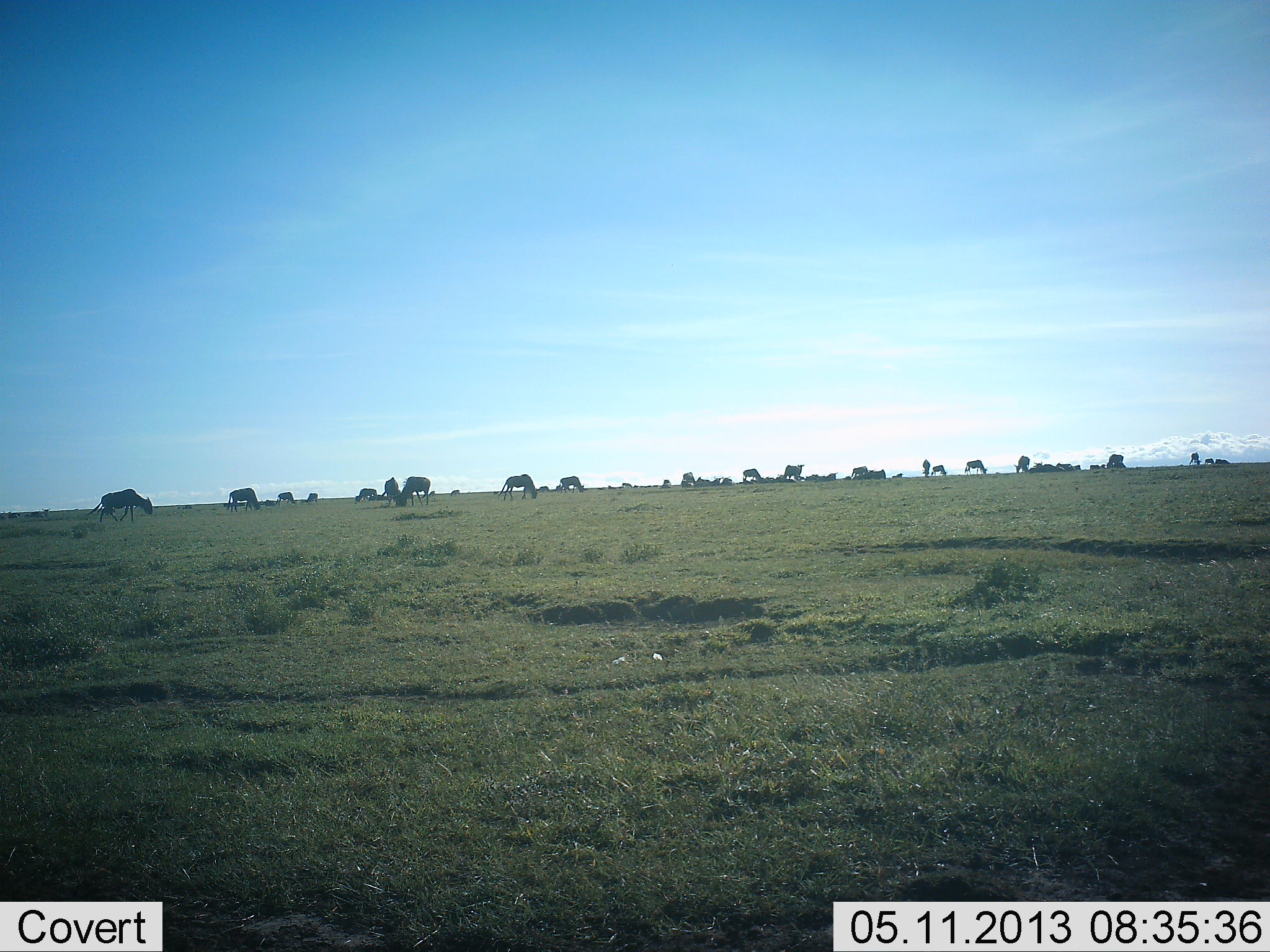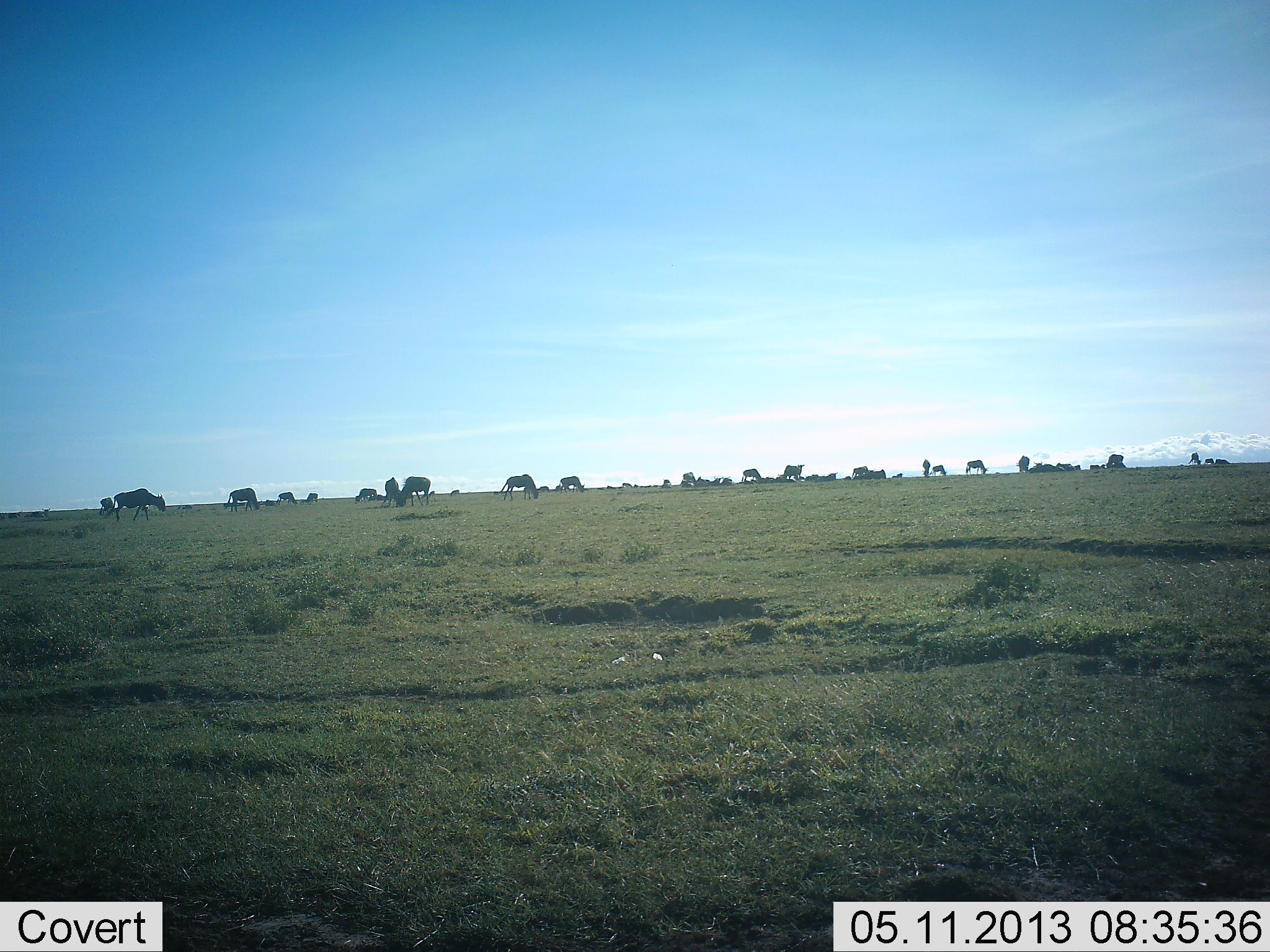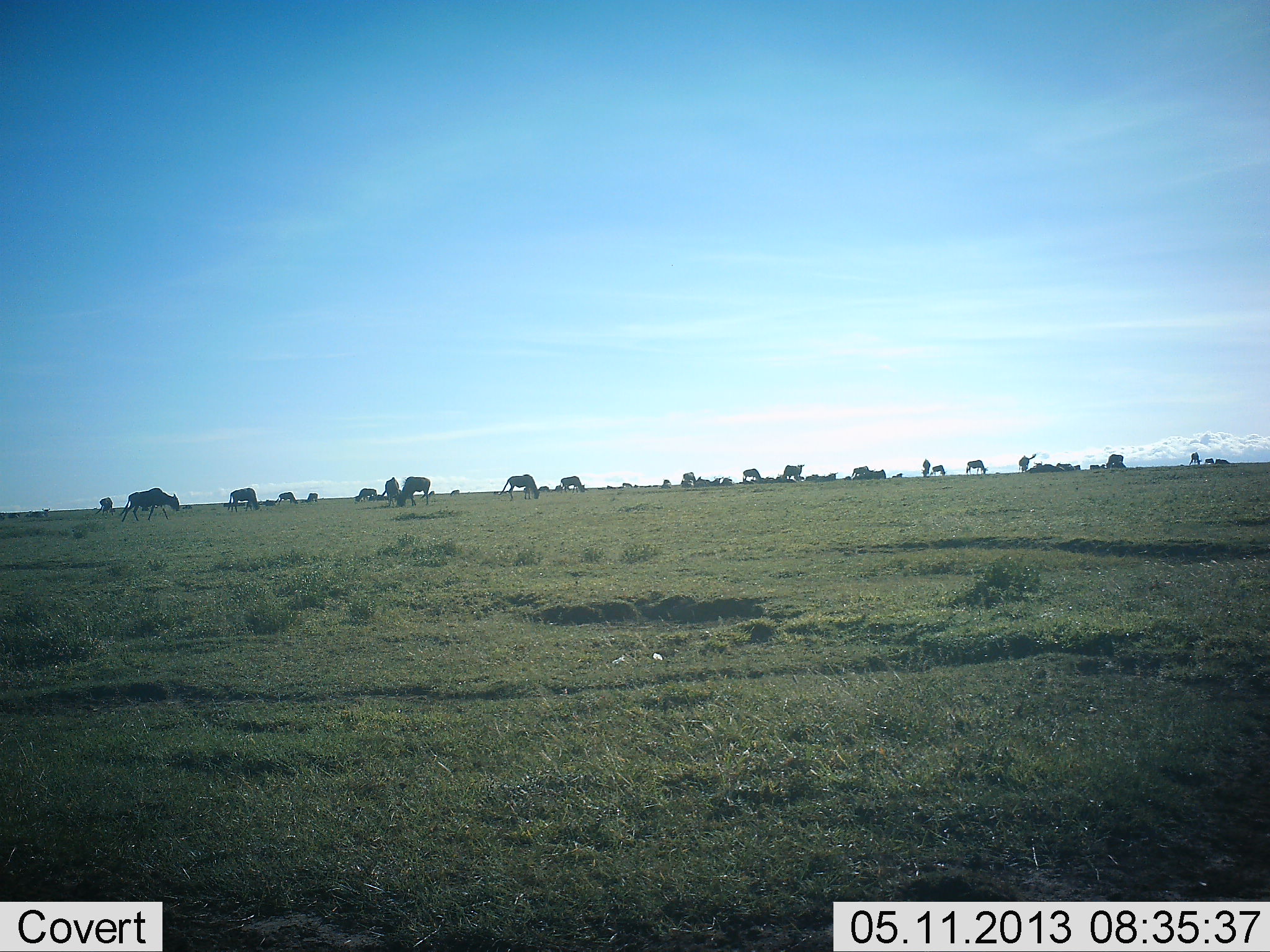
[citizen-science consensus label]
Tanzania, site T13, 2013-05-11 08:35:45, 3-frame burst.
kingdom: Animalia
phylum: Chordata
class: Mammalia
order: Artiodactyla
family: Bovidae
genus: Connochaetes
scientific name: Connochaetes taurinus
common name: blue wildebeest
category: wildebeest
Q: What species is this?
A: Wildebeest (blue wildebeest) (Connochaetes taurinus).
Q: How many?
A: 11-50.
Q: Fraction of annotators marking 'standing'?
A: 55%.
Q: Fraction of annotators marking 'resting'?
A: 9%.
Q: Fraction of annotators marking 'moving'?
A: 55%.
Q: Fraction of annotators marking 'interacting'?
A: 0%.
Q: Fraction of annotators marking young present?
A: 0%.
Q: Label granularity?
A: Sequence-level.